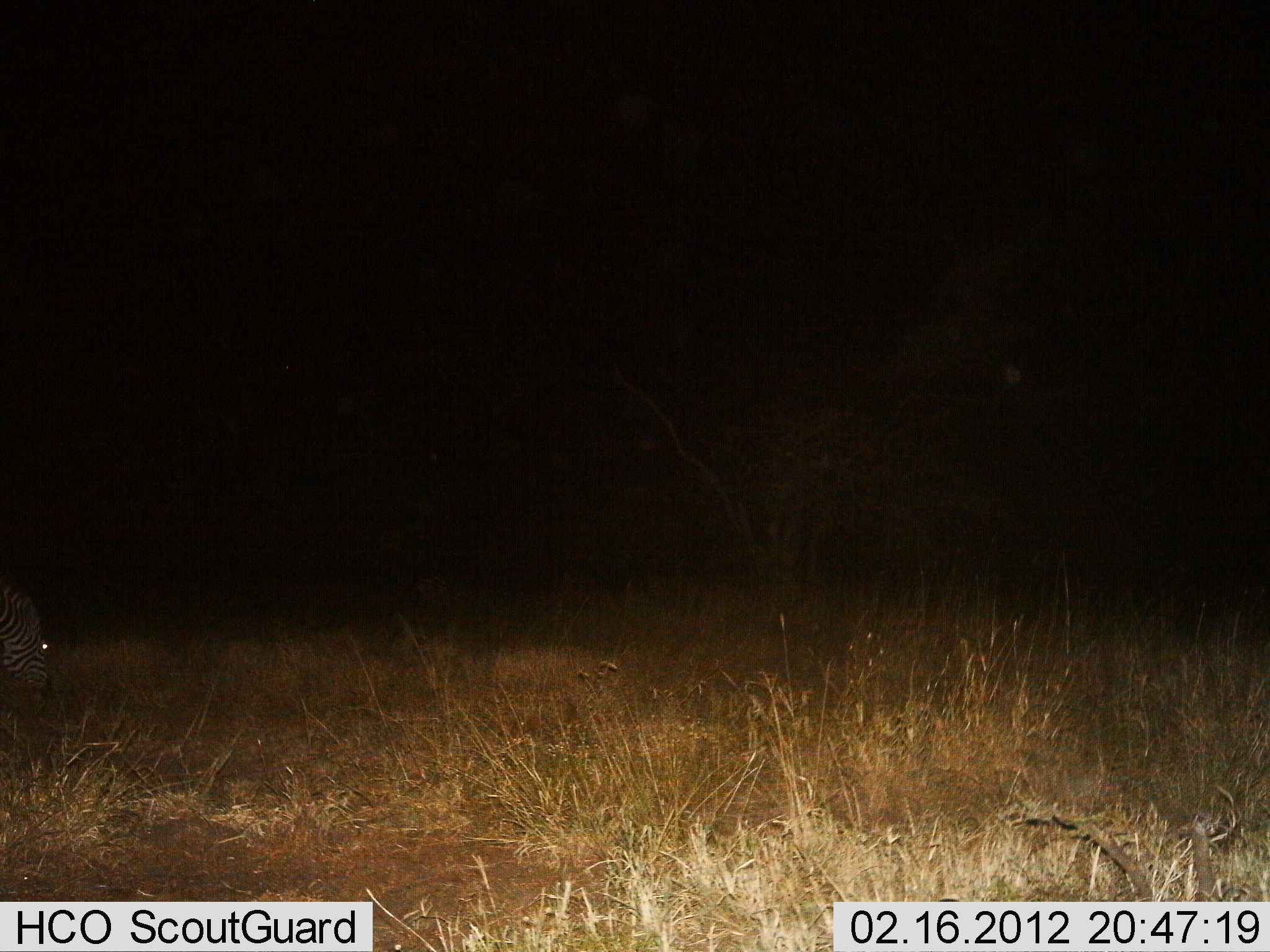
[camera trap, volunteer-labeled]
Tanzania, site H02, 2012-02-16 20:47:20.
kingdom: Animalia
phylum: Chordata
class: Mammalia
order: Perissodactyla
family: Equidae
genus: Equus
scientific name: Equus quagga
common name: plains zebra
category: zebra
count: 1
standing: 32%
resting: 0%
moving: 16%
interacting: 0%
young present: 0%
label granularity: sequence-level